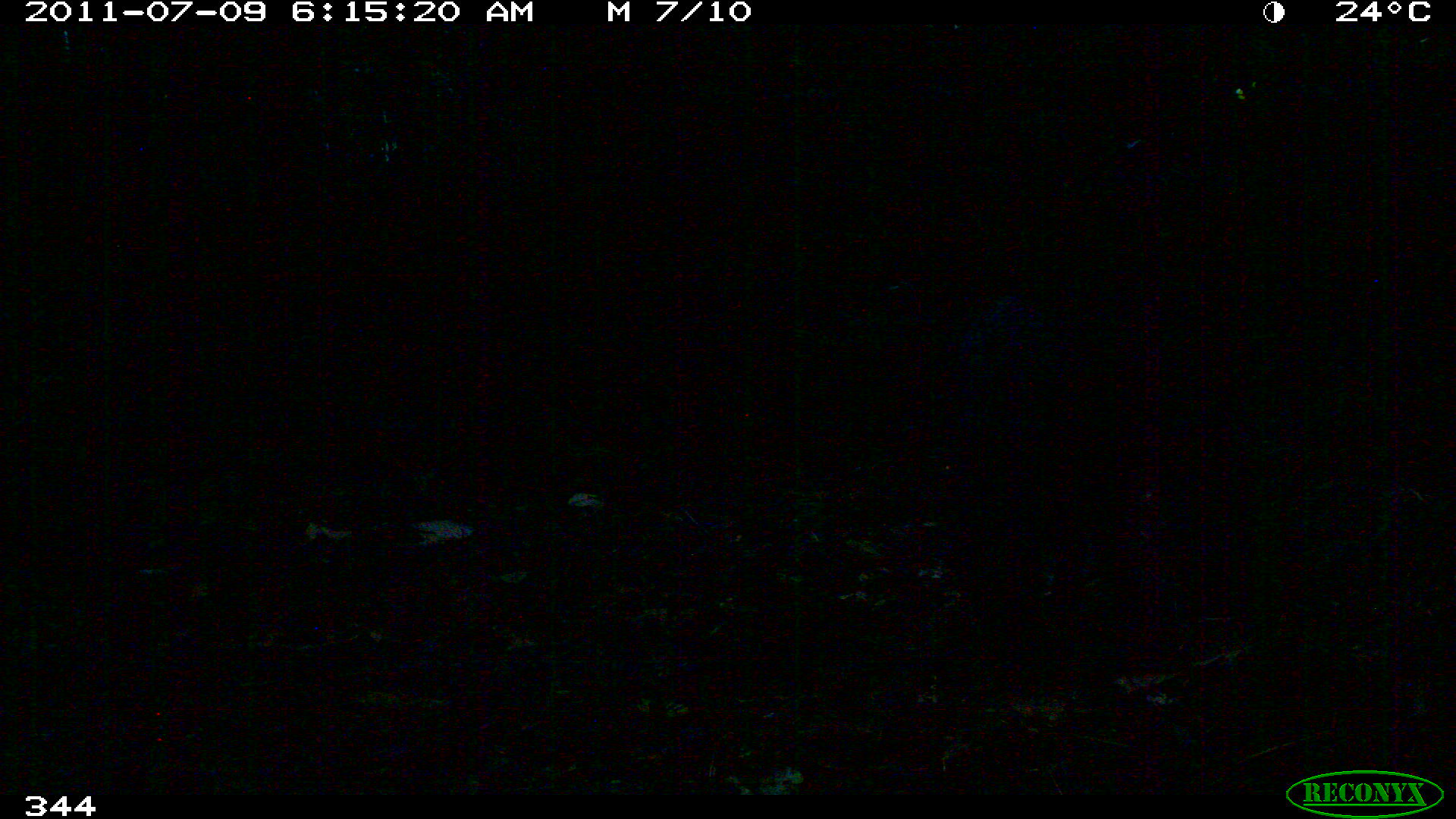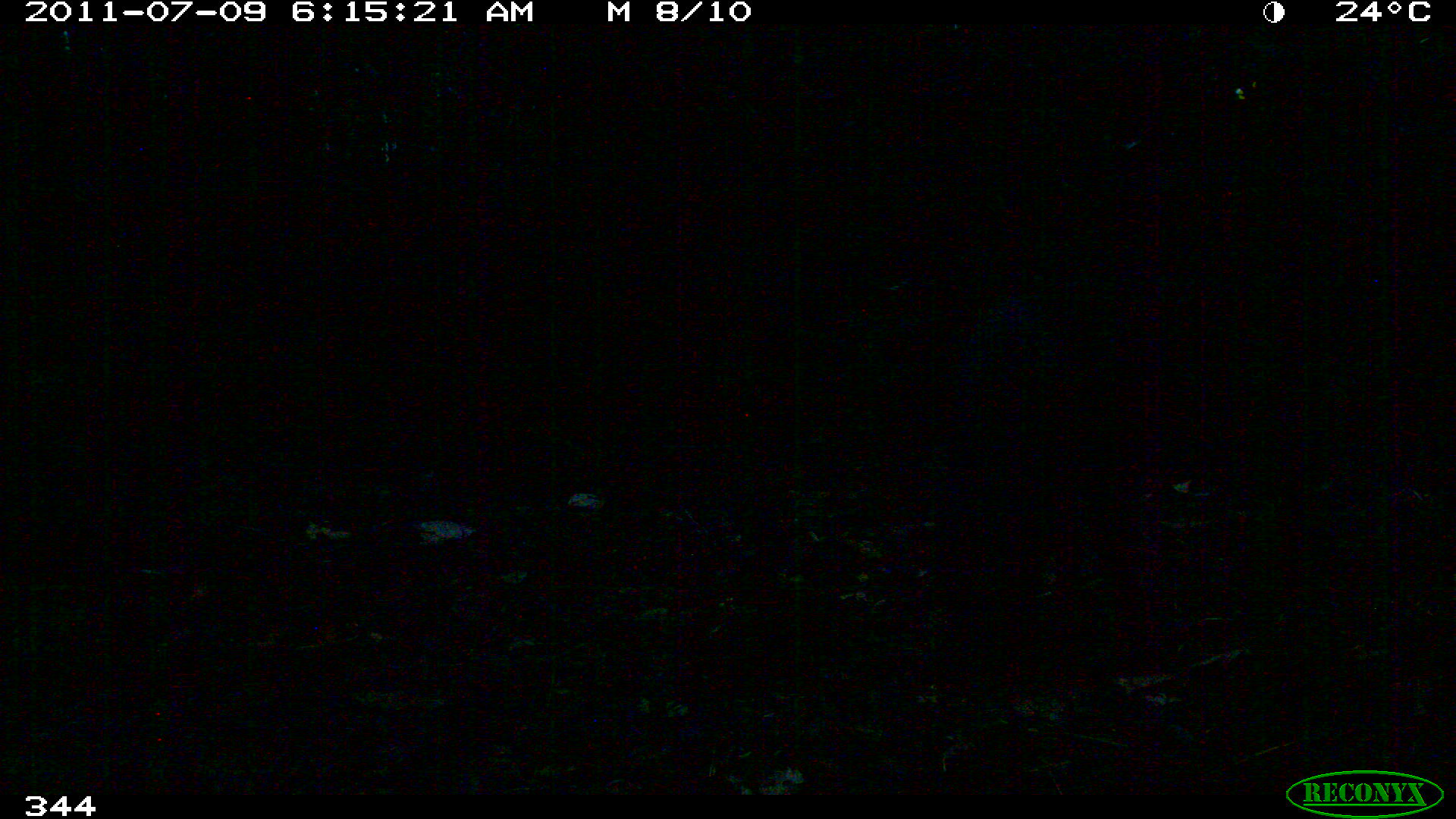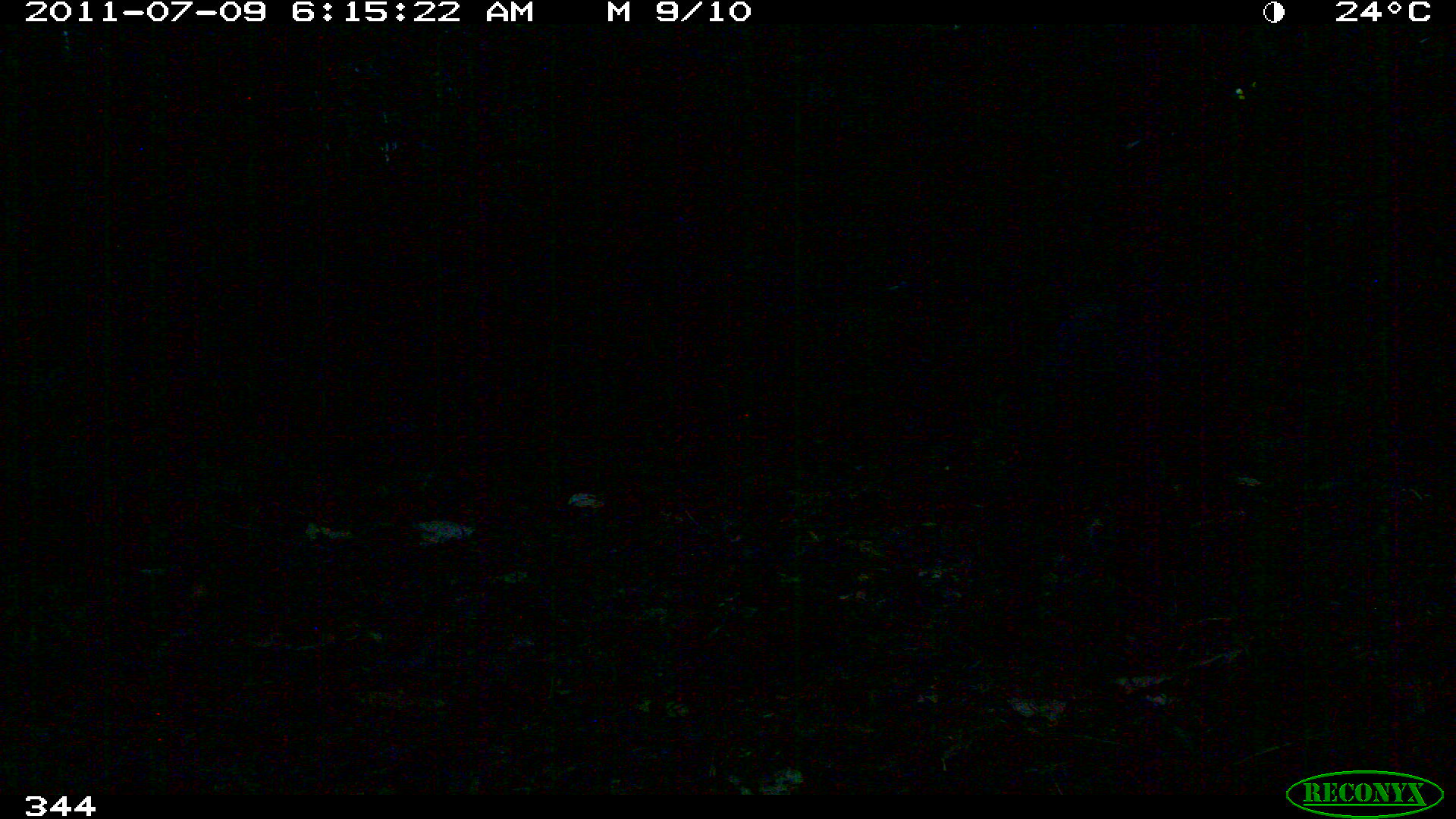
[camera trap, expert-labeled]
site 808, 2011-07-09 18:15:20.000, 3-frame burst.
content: unidentified animal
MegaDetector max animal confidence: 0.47